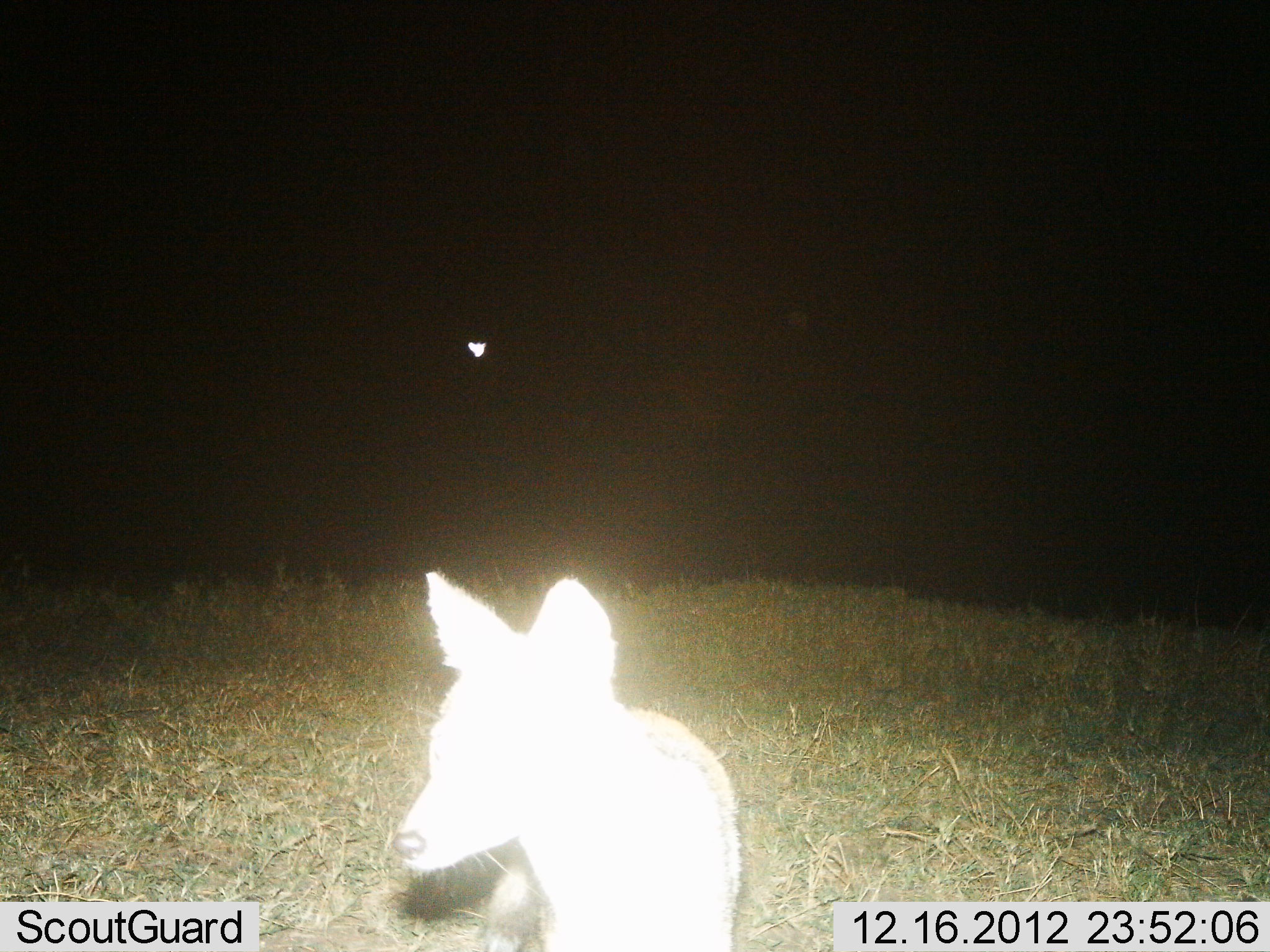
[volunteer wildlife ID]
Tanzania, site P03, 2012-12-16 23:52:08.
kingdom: Animalia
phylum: Chordata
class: Mammalia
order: Carnivora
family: Canidae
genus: Lupulella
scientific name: Lupulella mesomelas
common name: black-backed jackal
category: jackal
Jackal (black-backed jackal) (Lupulella mesomelas), count 1. Behavior (volunteer vote fractions): standing 87%, resting 0%, moving 13%, interacting 0%. Young present (vote fraction): 0%. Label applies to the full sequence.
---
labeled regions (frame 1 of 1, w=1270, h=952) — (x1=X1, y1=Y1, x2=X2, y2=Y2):
animal: (x1=371, y1=565, x2=744, y2=952)